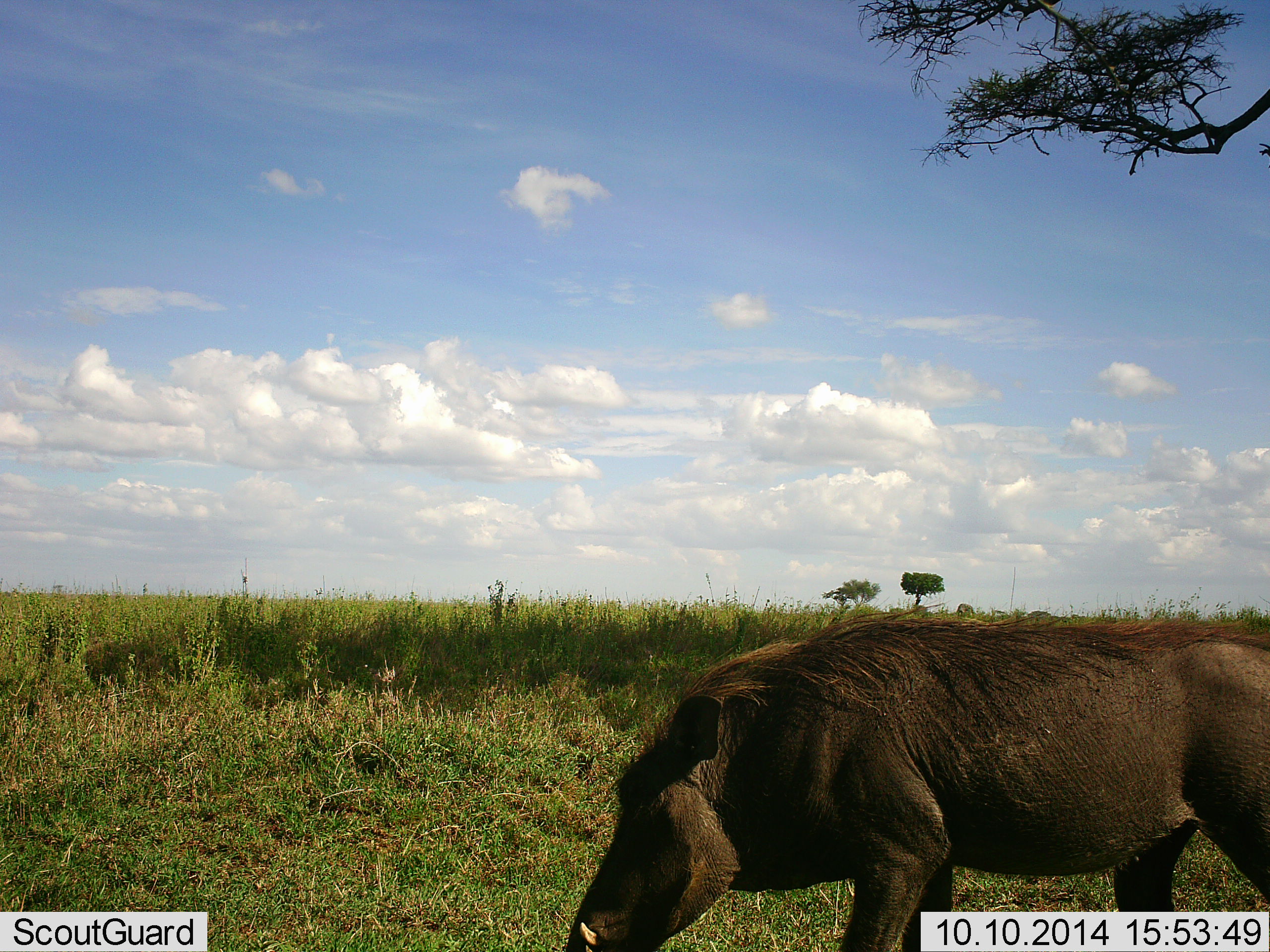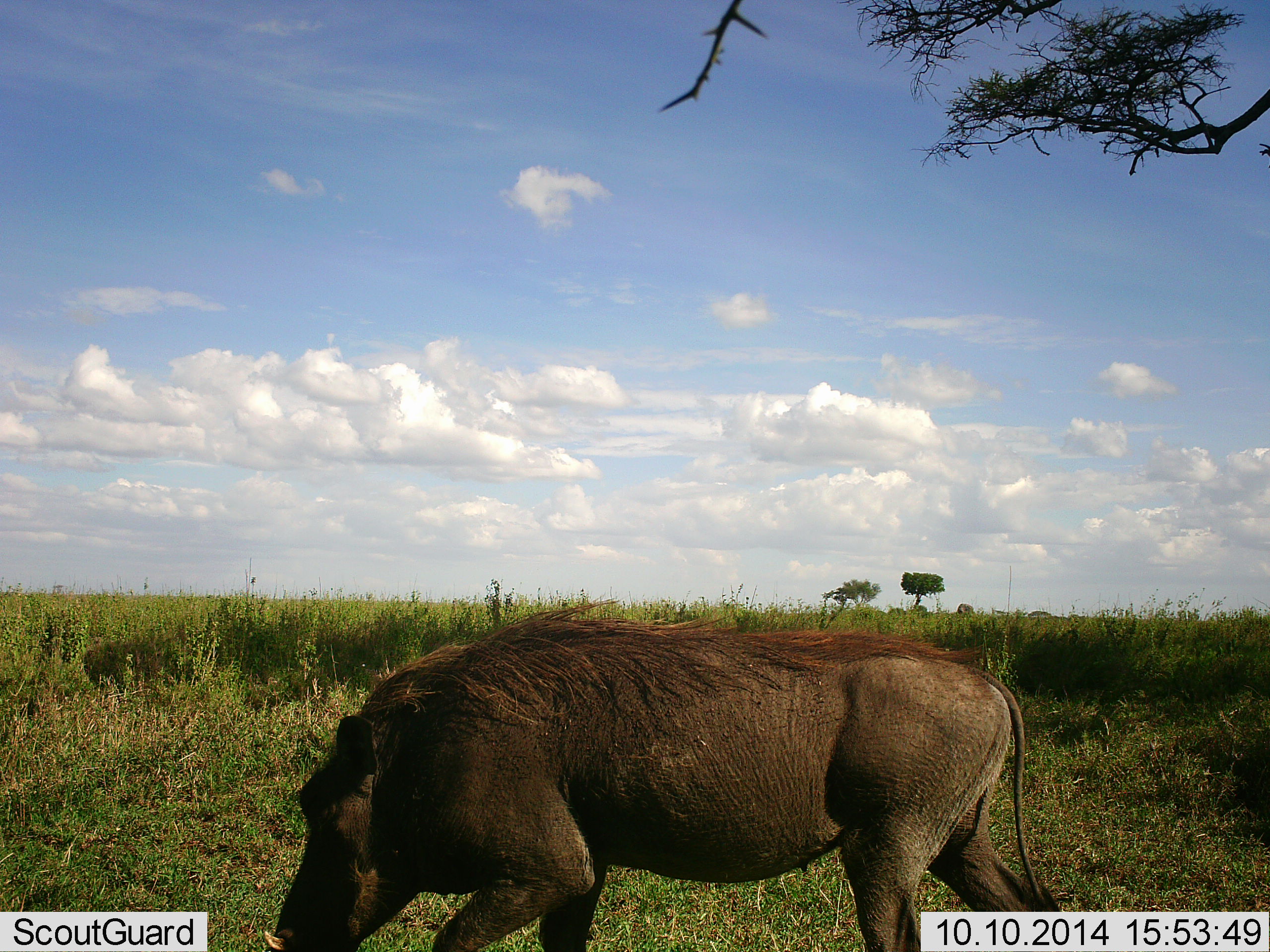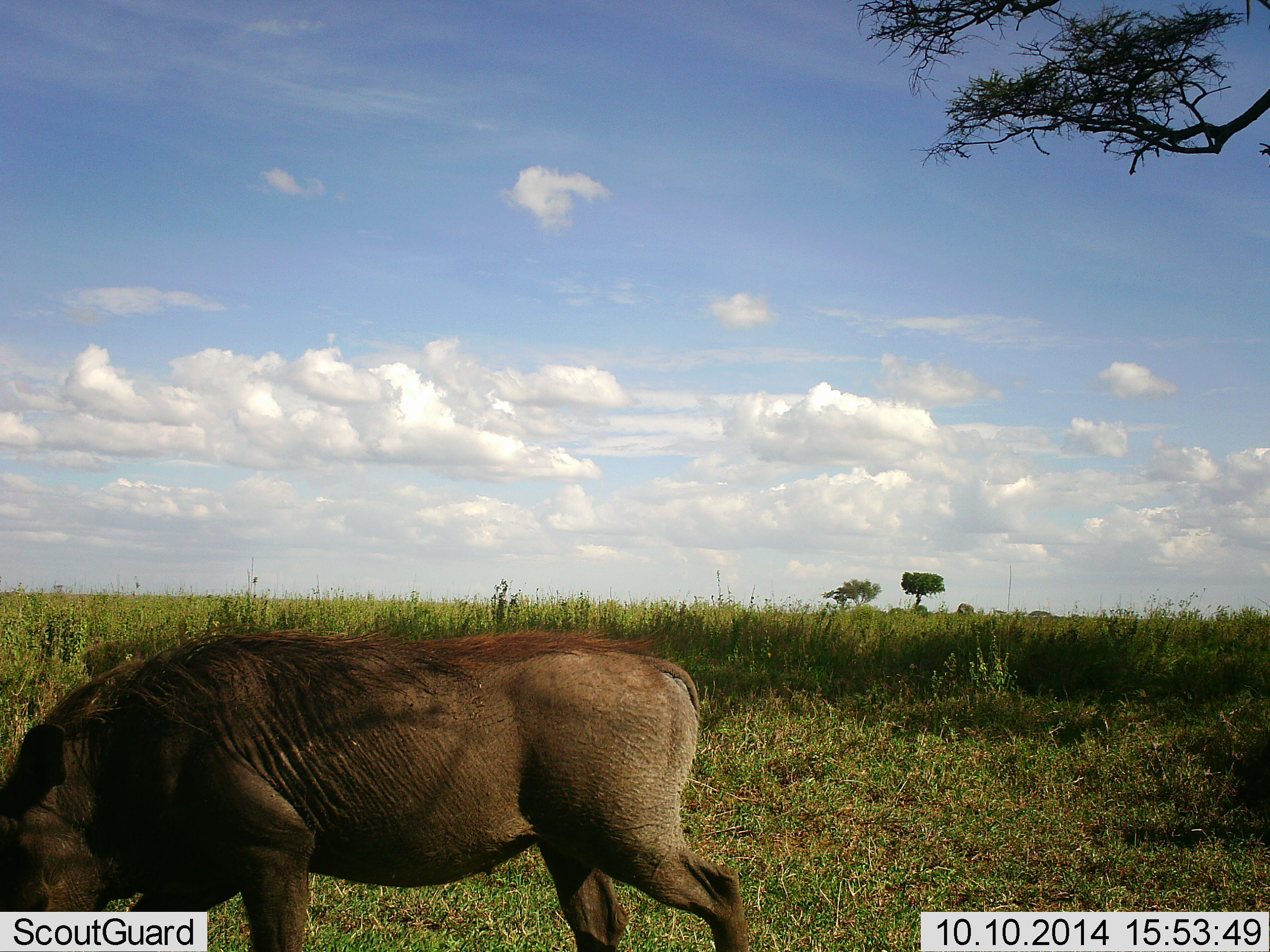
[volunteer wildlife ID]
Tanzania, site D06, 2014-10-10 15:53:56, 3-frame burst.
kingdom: Animalia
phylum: Chordata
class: Mammalia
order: Artiodactyla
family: Suidae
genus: Phacochoerus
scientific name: Phacochoerus africanus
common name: warthog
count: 1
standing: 0%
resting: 0%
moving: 100%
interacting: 0%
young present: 0%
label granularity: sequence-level